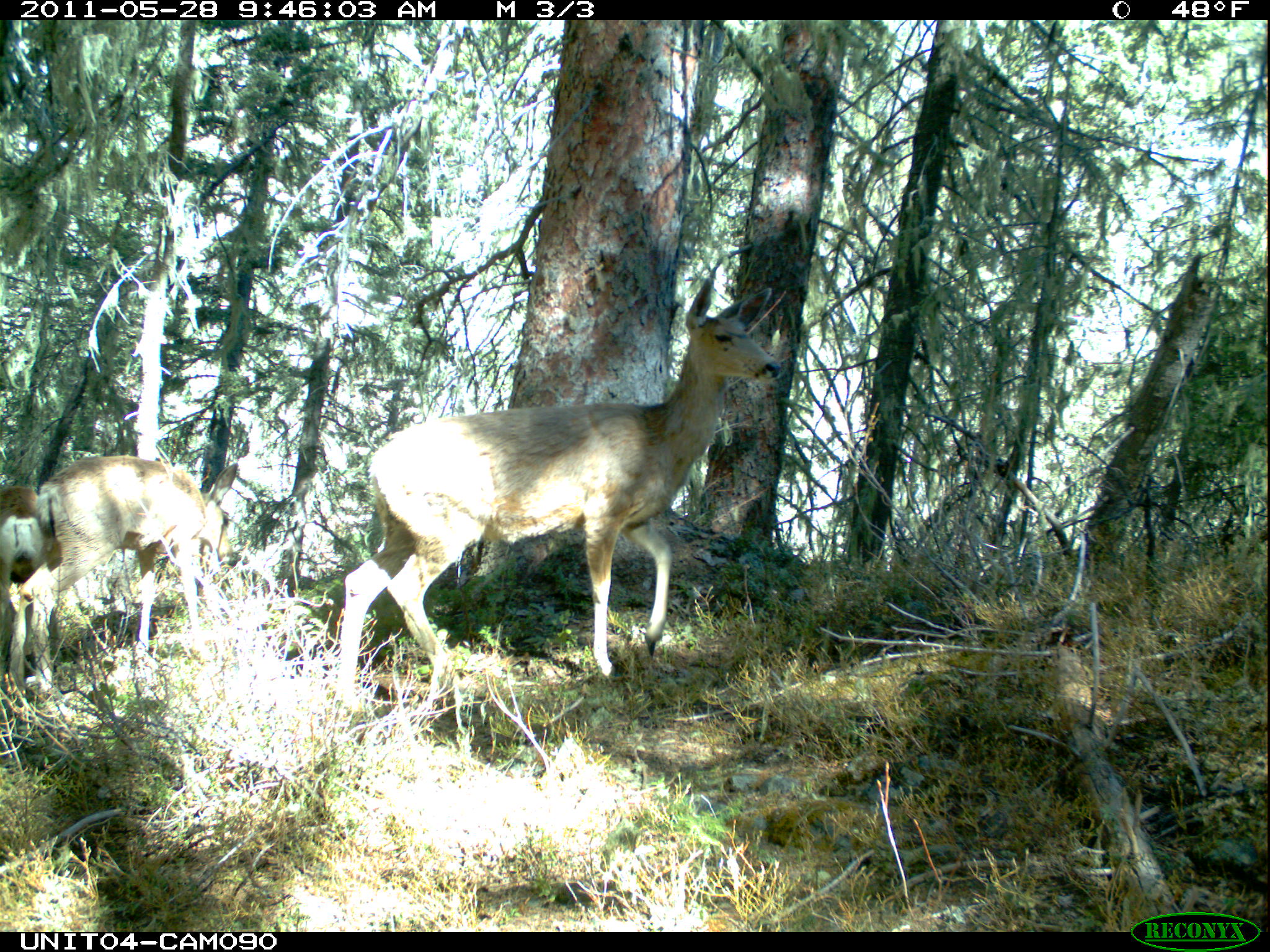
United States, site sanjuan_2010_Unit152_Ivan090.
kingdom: Animalia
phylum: Chordata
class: Mammalia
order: Artiodactyla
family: Cervidae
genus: Odocoileus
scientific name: Odocoileus hemionus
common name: mule deer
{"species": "Odocoileus hemionus (mule deer)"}